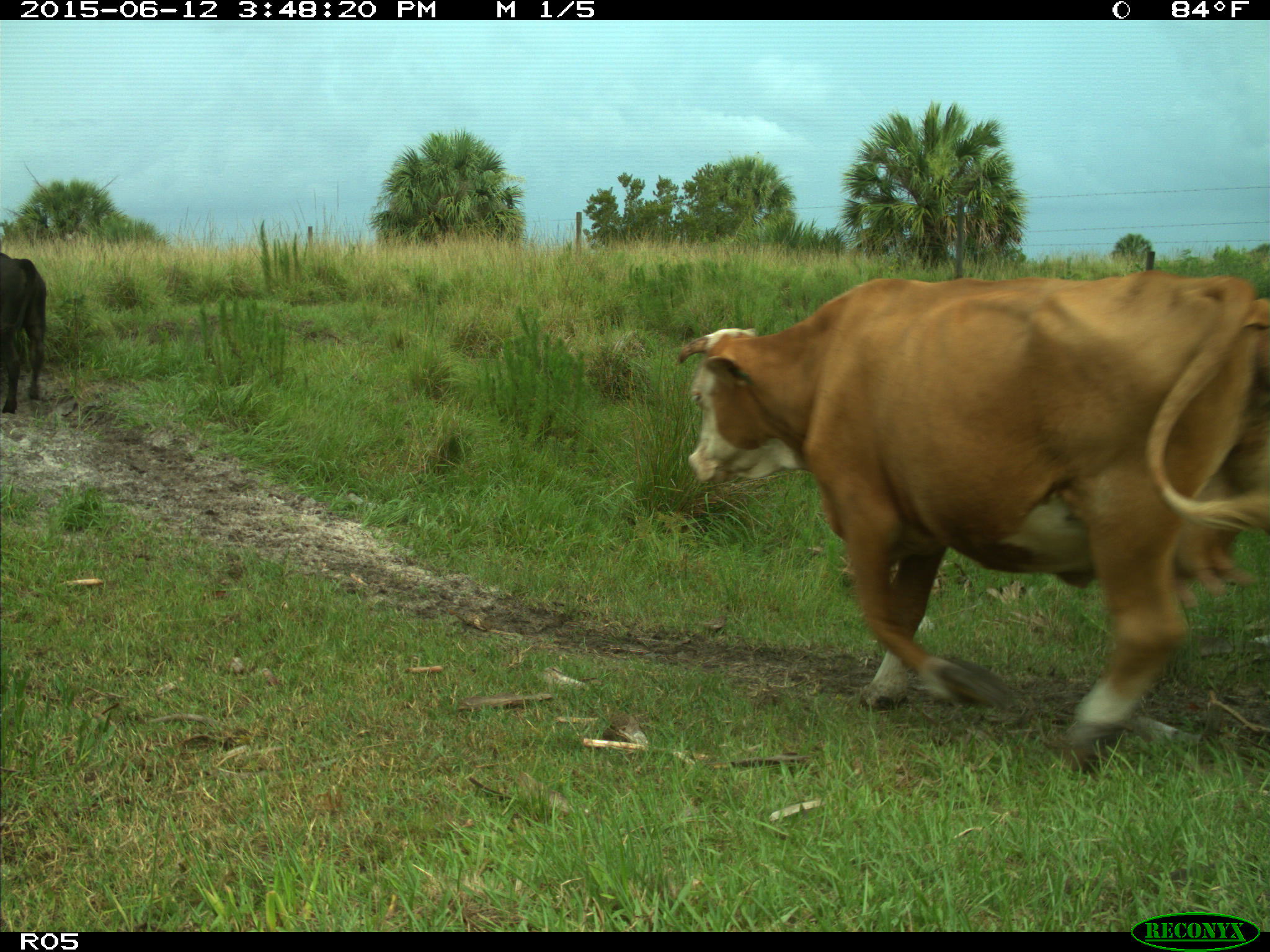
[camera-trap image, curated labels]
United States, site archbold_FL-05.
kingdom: Animalia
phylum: Chordata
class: Mammalia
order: Artiodactyla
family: Bovidae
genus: Bos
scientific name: Bos taurus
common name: domestic cow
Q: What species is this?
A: Bos taurus (domestic cow).